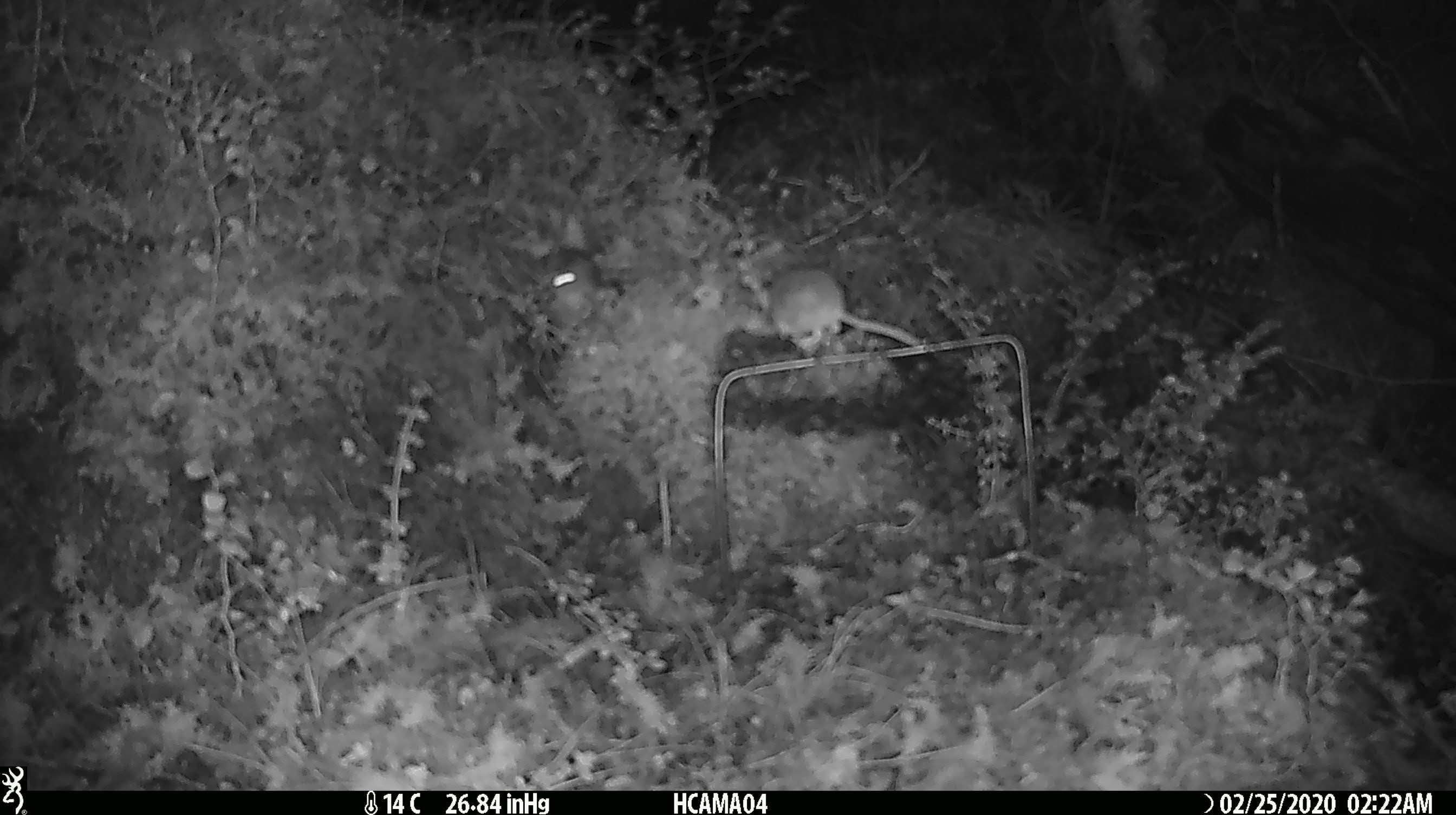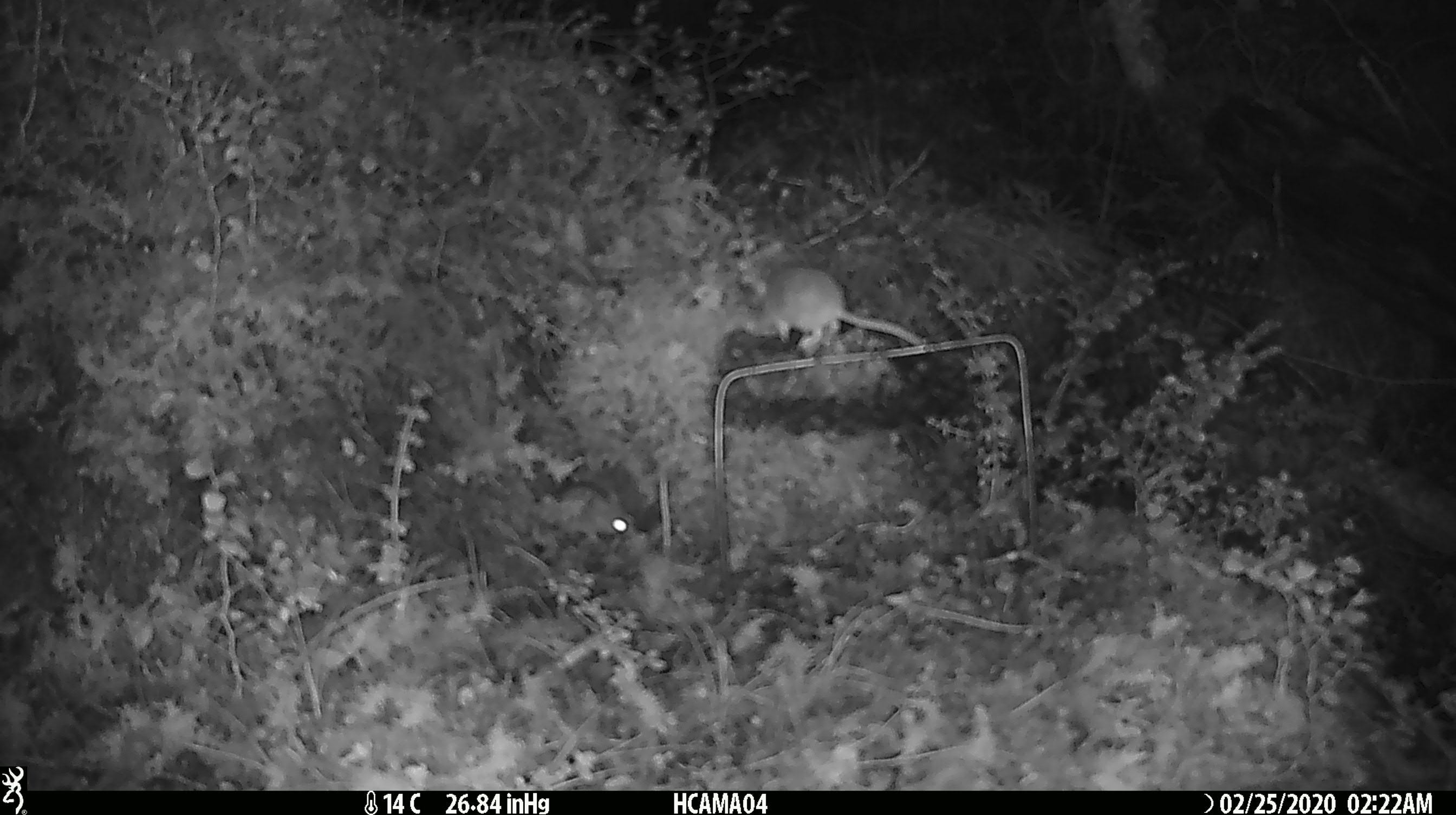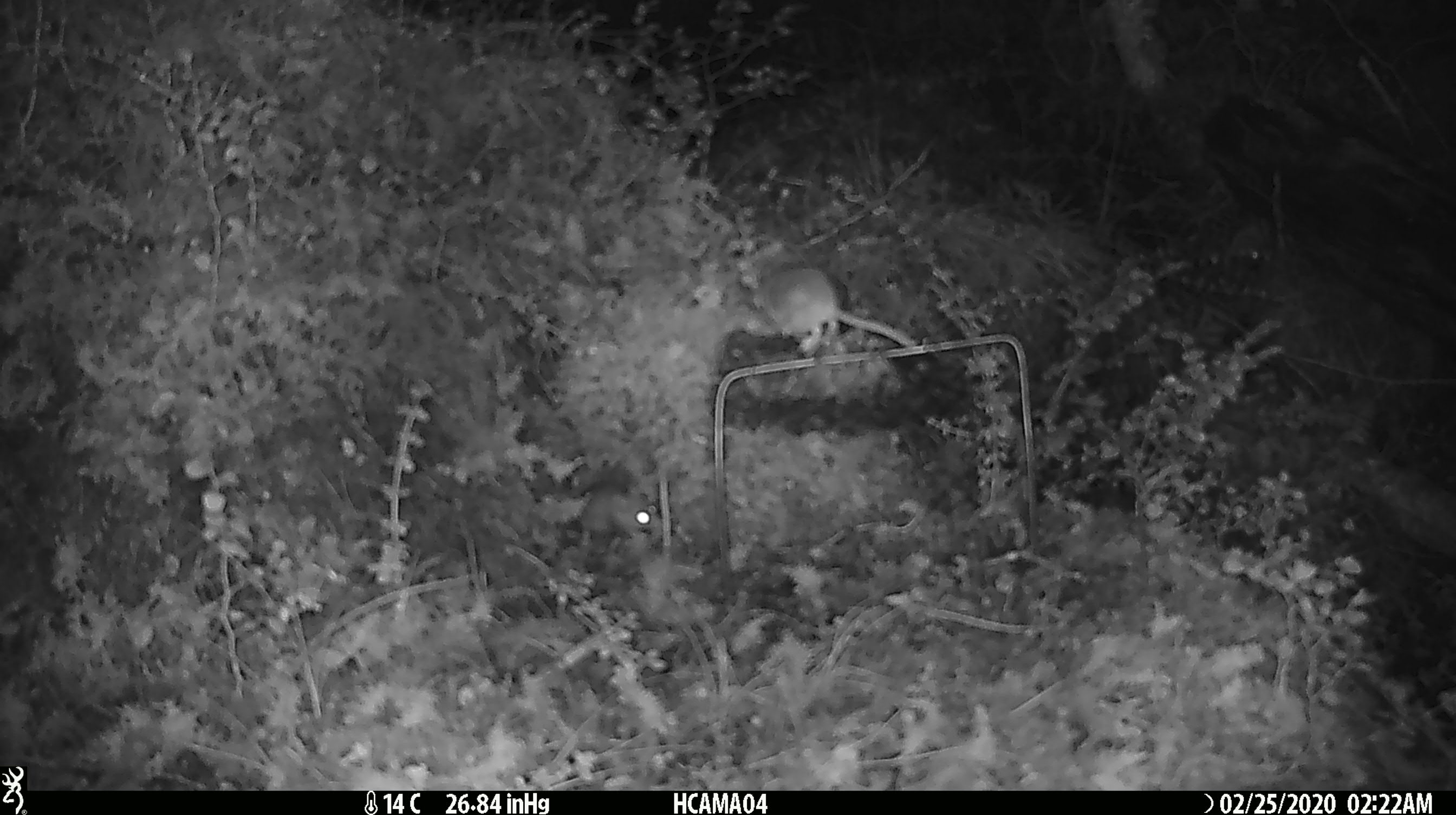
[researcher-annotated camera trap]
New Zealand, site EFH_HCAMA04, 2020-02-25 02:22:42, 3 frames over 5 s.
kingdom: Animalia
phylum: Chordata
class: Mammalia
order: Rodentia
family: Muridae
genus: Mus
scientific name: Mus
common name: mouse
Mouse (Mus).